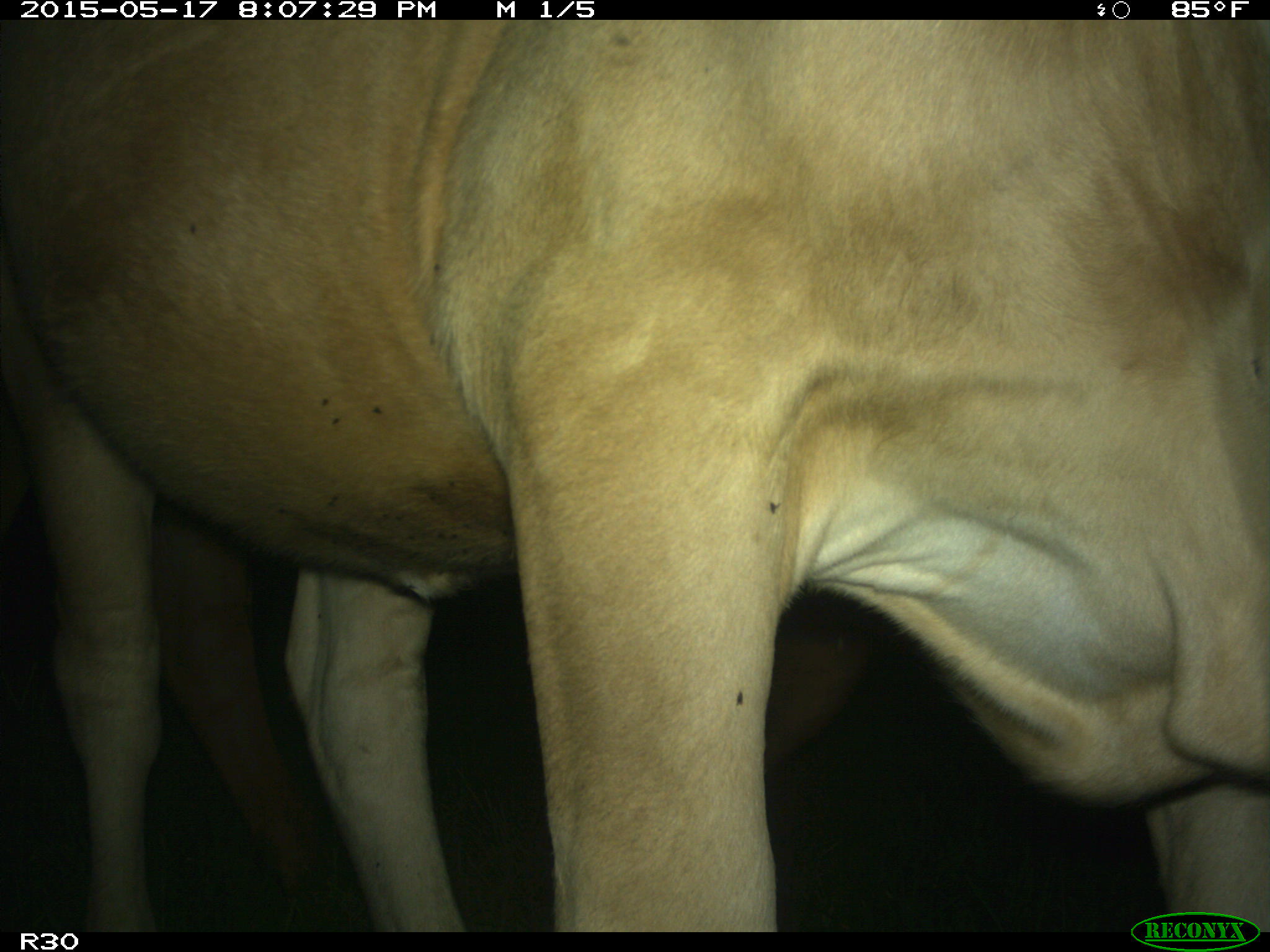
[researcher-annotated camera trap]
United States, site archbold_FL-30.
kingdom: Animalia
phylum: Chordata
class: Mammalia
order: Artiodactyla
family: Bovidae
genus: Bos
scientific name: Bos taurus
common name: domestic cow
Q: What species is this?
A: Bos taurus (domestic cow).